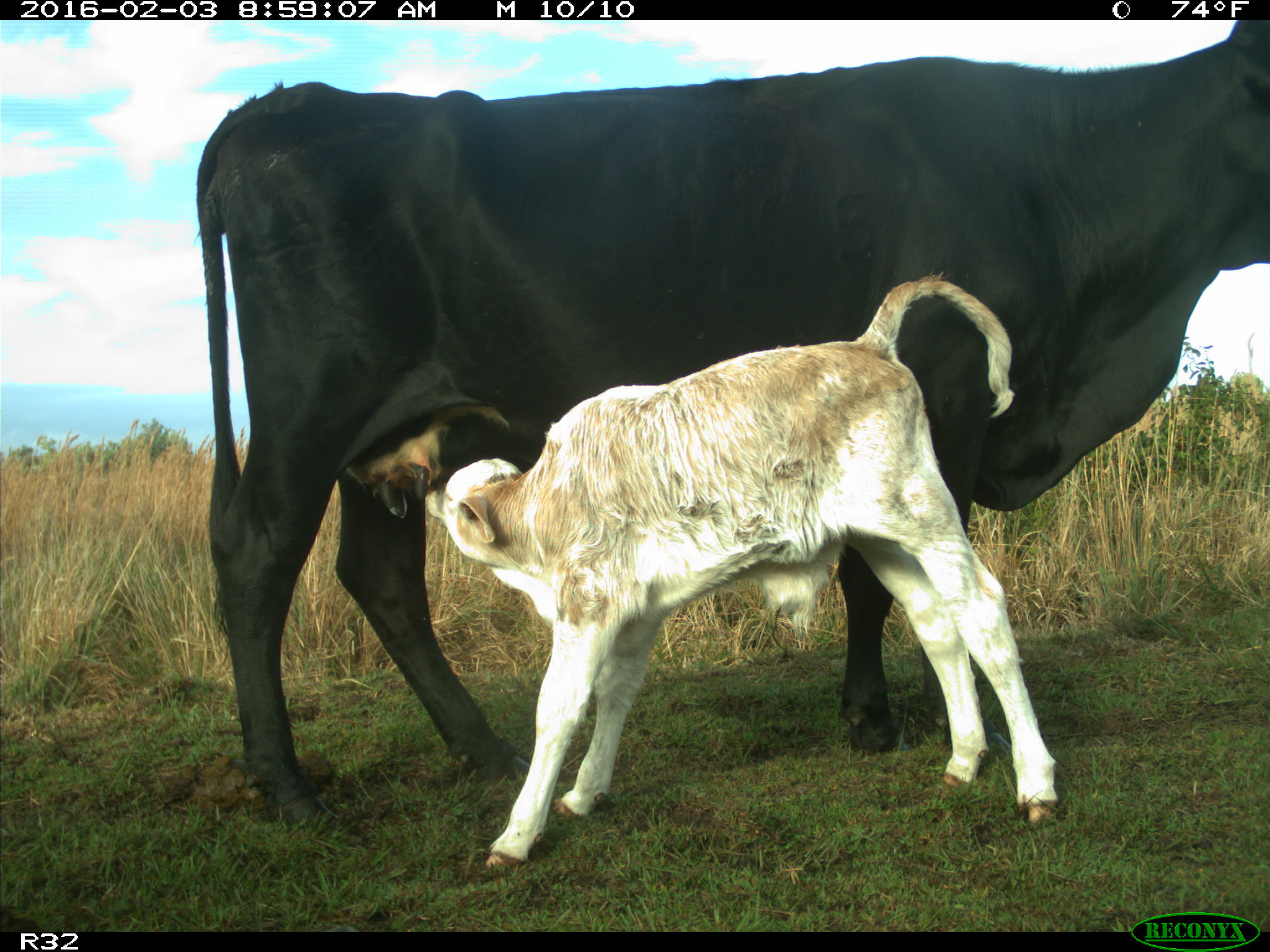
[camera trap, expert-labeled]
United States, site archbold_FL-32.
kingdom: Animalia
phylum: Chordata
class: Mammalia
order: Artiodactyla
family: Bovidae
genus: Bos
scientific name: Bos taurus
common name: domestic cow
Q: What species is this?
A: Bos taurus (domestic cow).